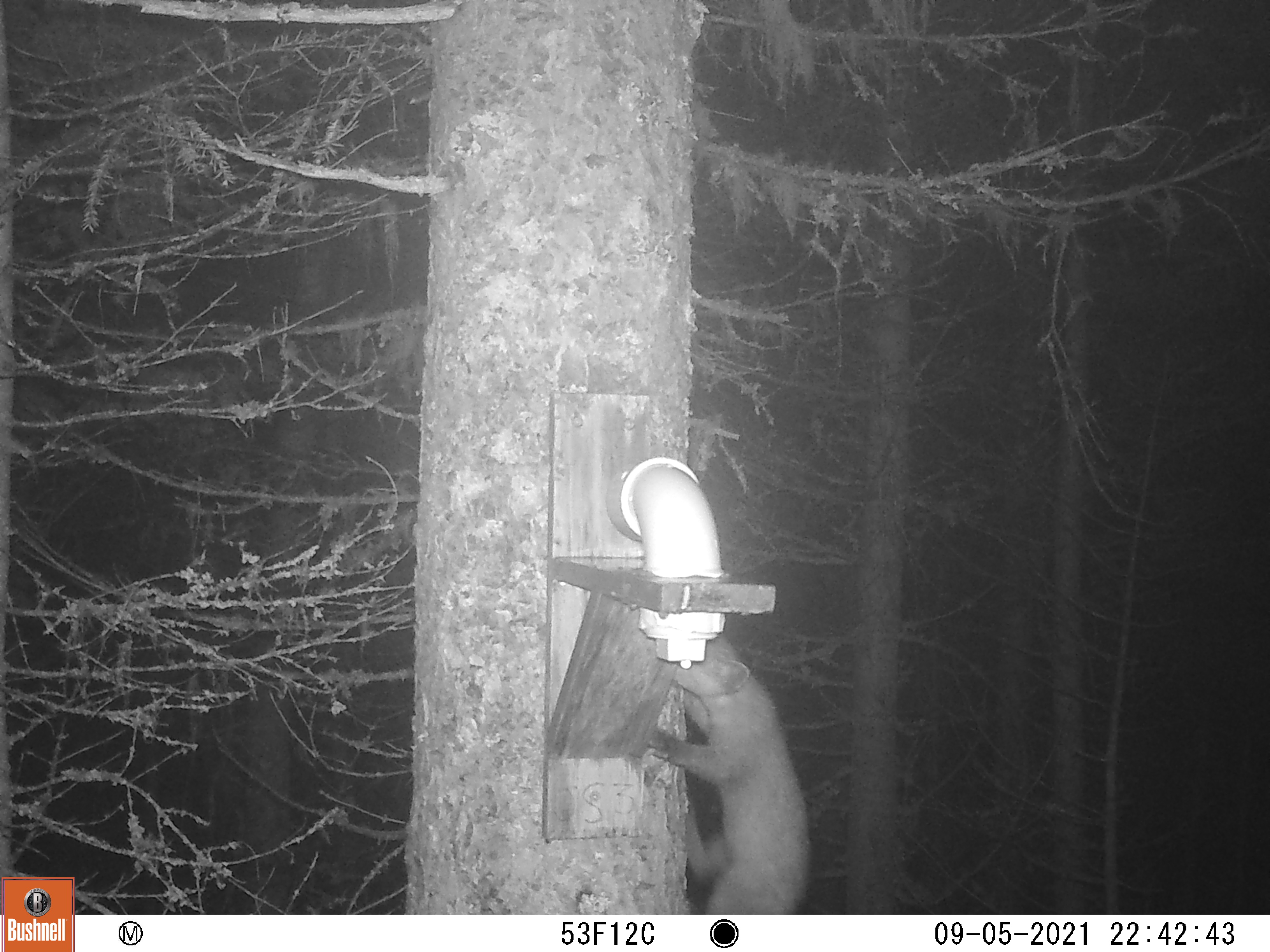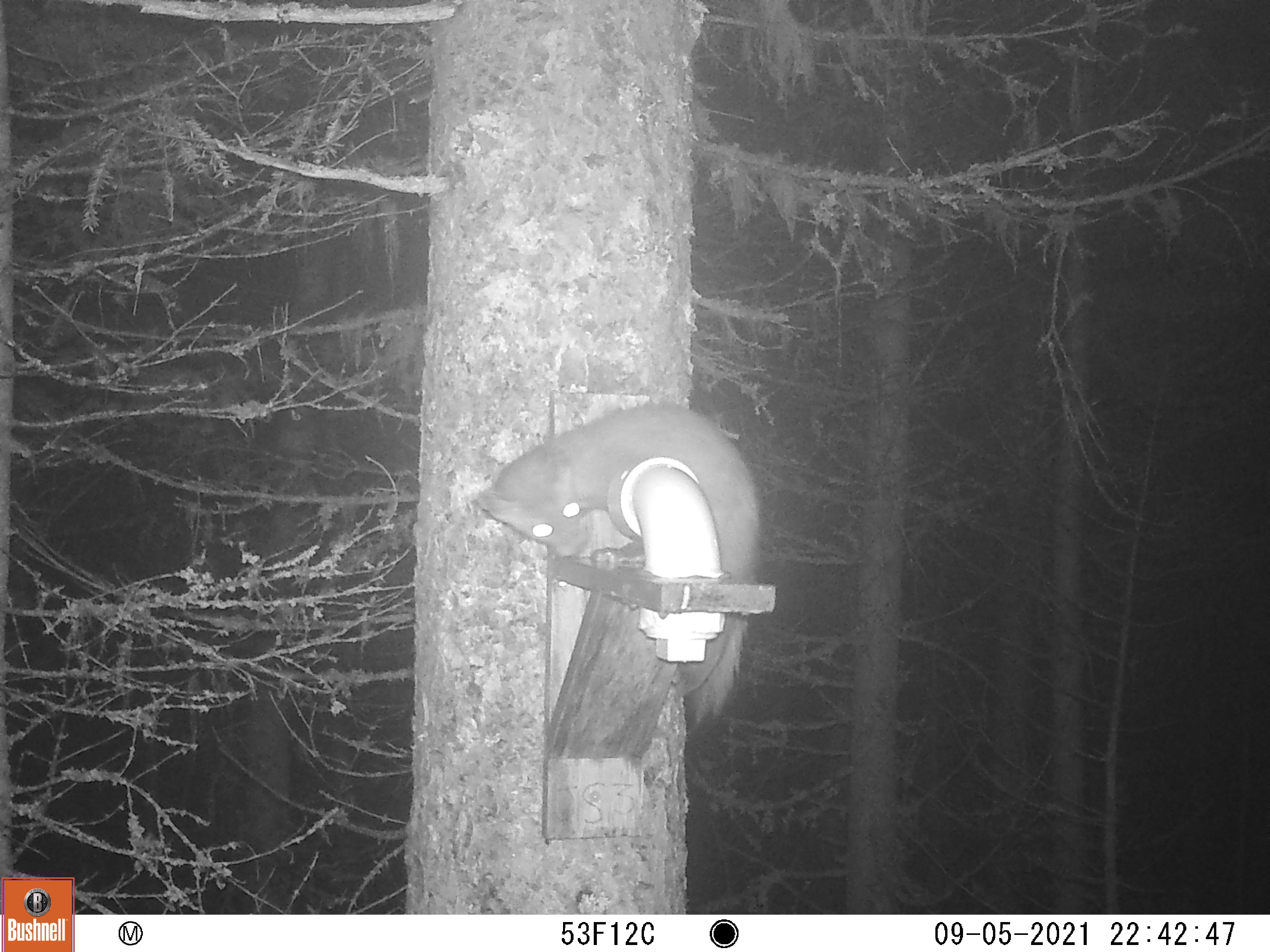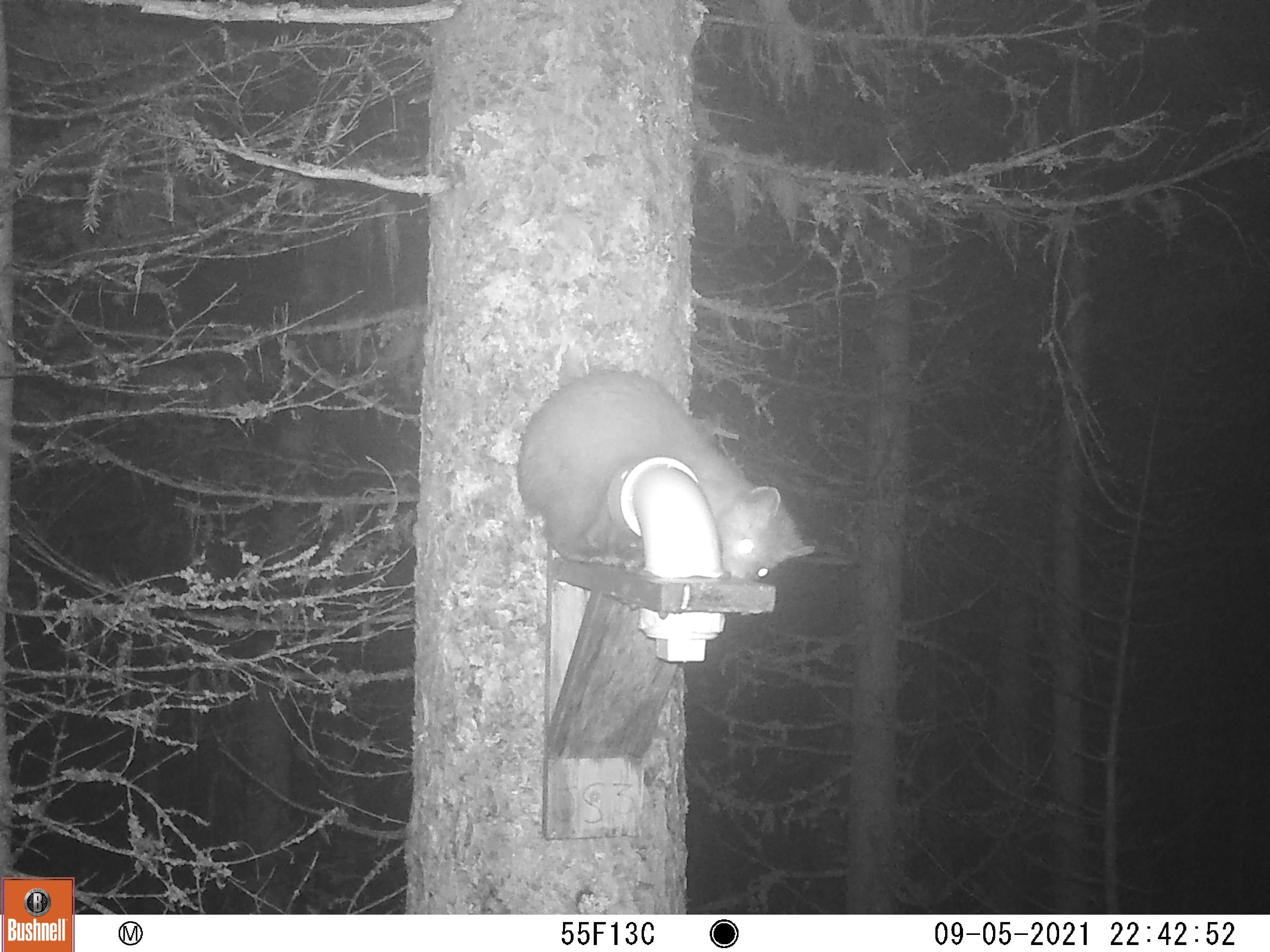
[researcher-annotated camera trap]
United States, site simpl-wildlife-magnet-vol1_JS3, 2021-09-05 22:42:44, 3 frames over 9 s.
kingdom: Animalia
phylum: Chordata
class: Mammalia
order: Carnivora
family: Mustelidae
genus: Martes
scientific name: Martes americana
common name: american marten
American marten (Martes americana).